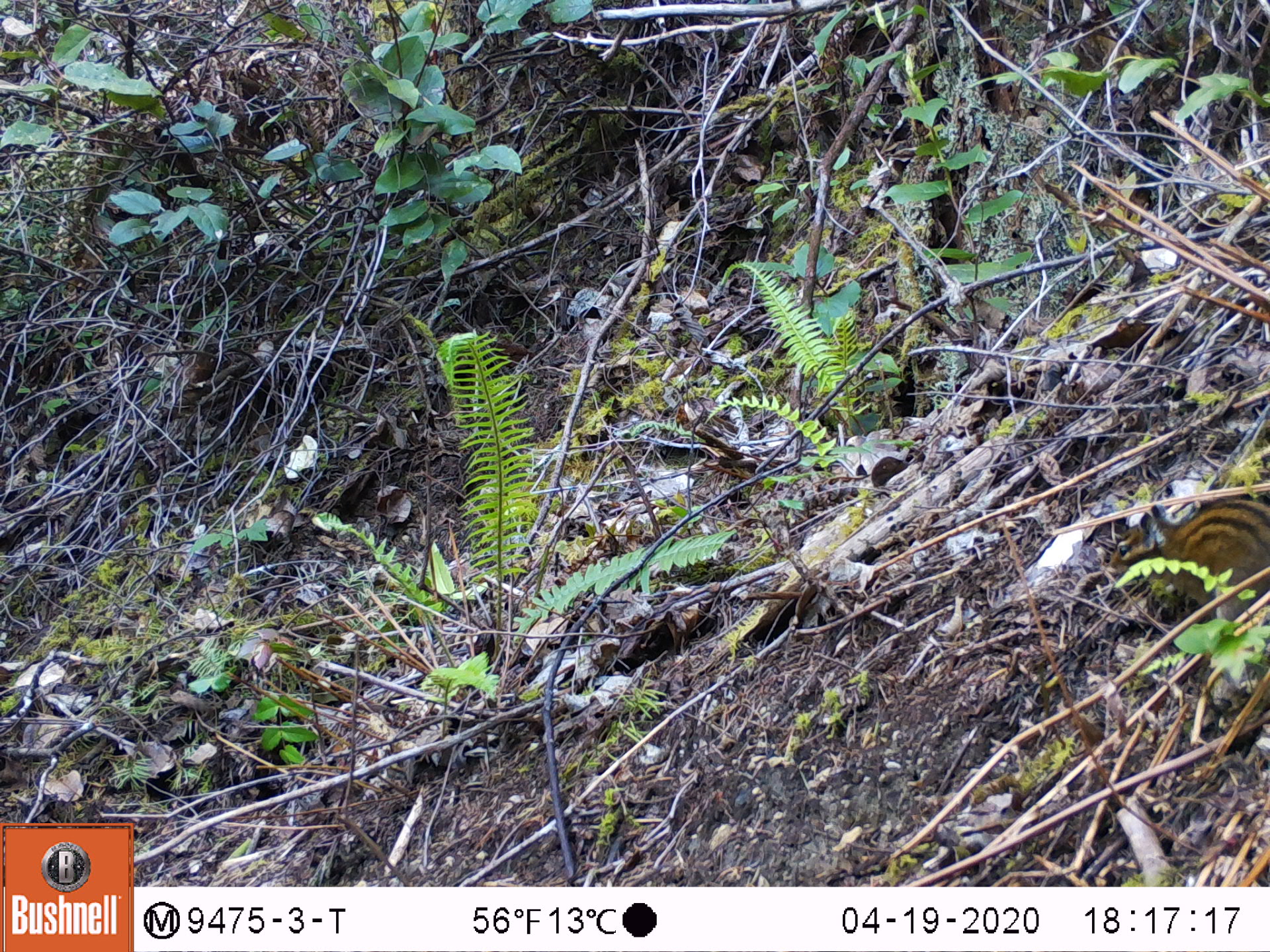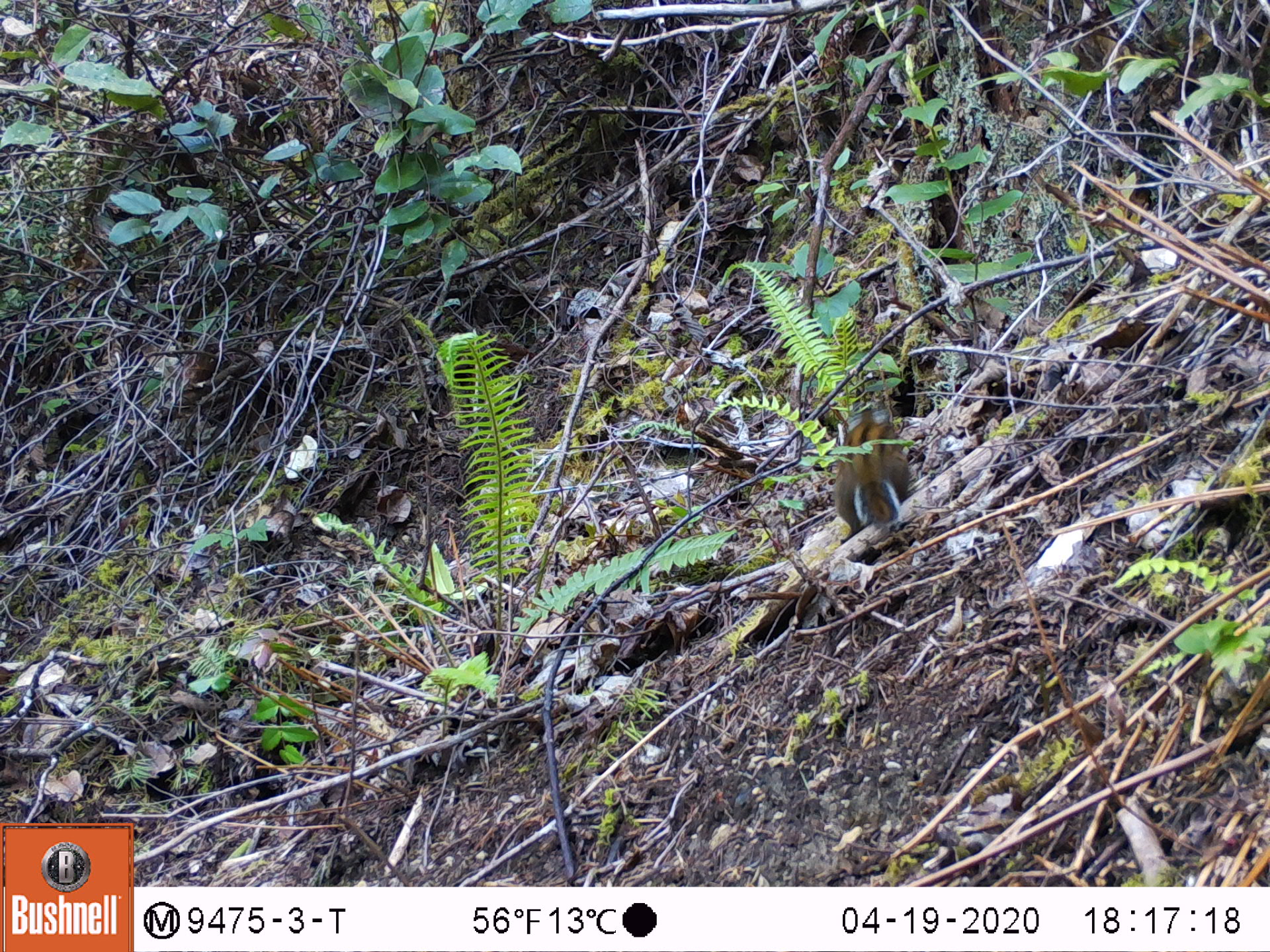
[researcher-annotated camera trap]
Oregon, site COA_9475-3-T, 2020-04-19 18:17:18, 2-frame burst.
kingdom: Animalia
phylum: Chordata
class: Mammalia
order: Rodentia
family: Sciuridae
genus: Neotamias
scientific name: Neotamias townsendii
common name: townsend's chipmunk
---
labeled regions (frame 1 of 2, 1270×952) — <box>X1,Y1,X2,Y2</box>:
townsend's chipmunk: <box>1103,488,1266,618</box>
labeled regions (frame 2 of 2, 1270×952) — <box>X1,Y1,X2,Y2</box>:
townsend's chipmunk: <box>825,404,917,548</box>